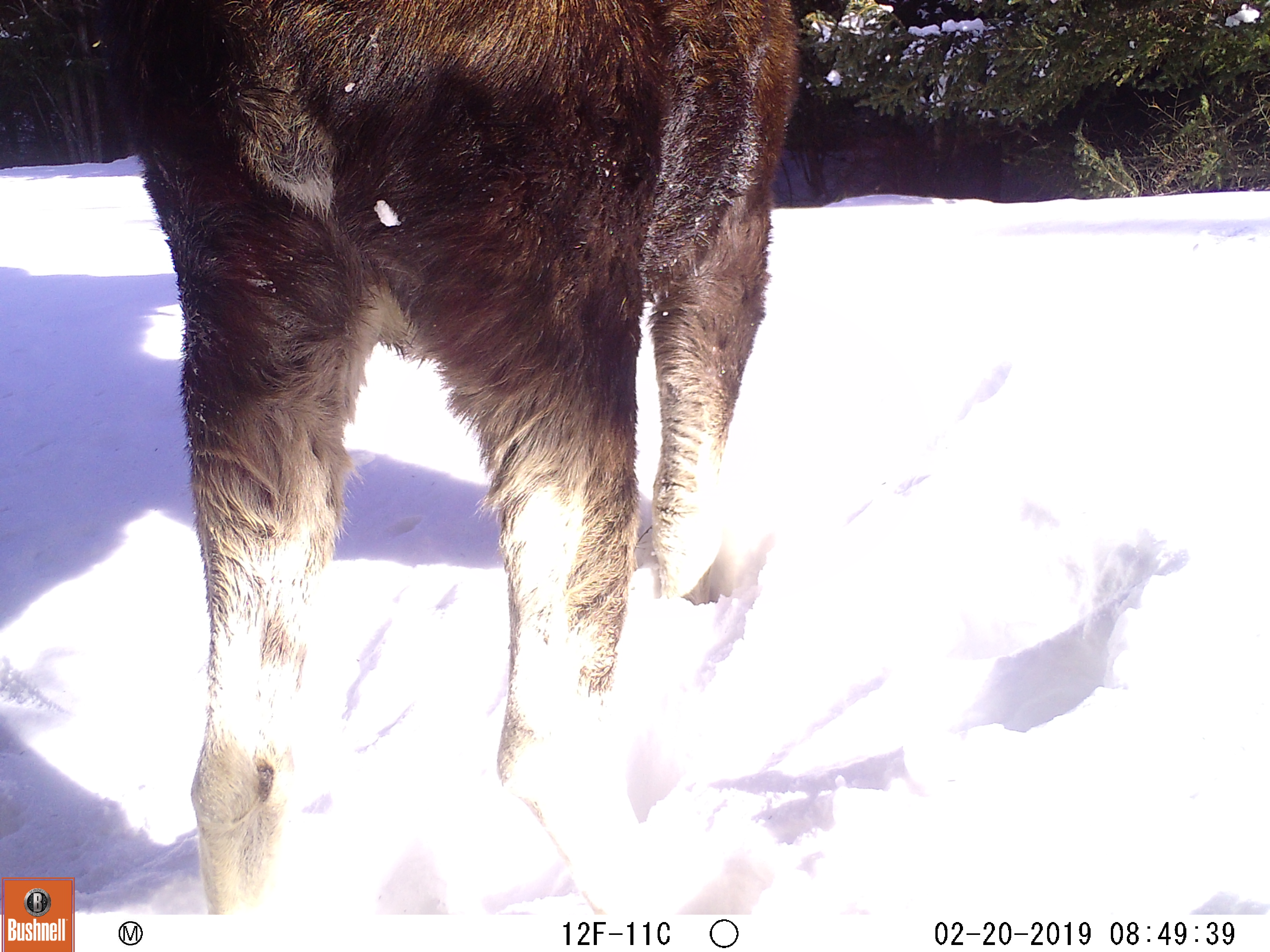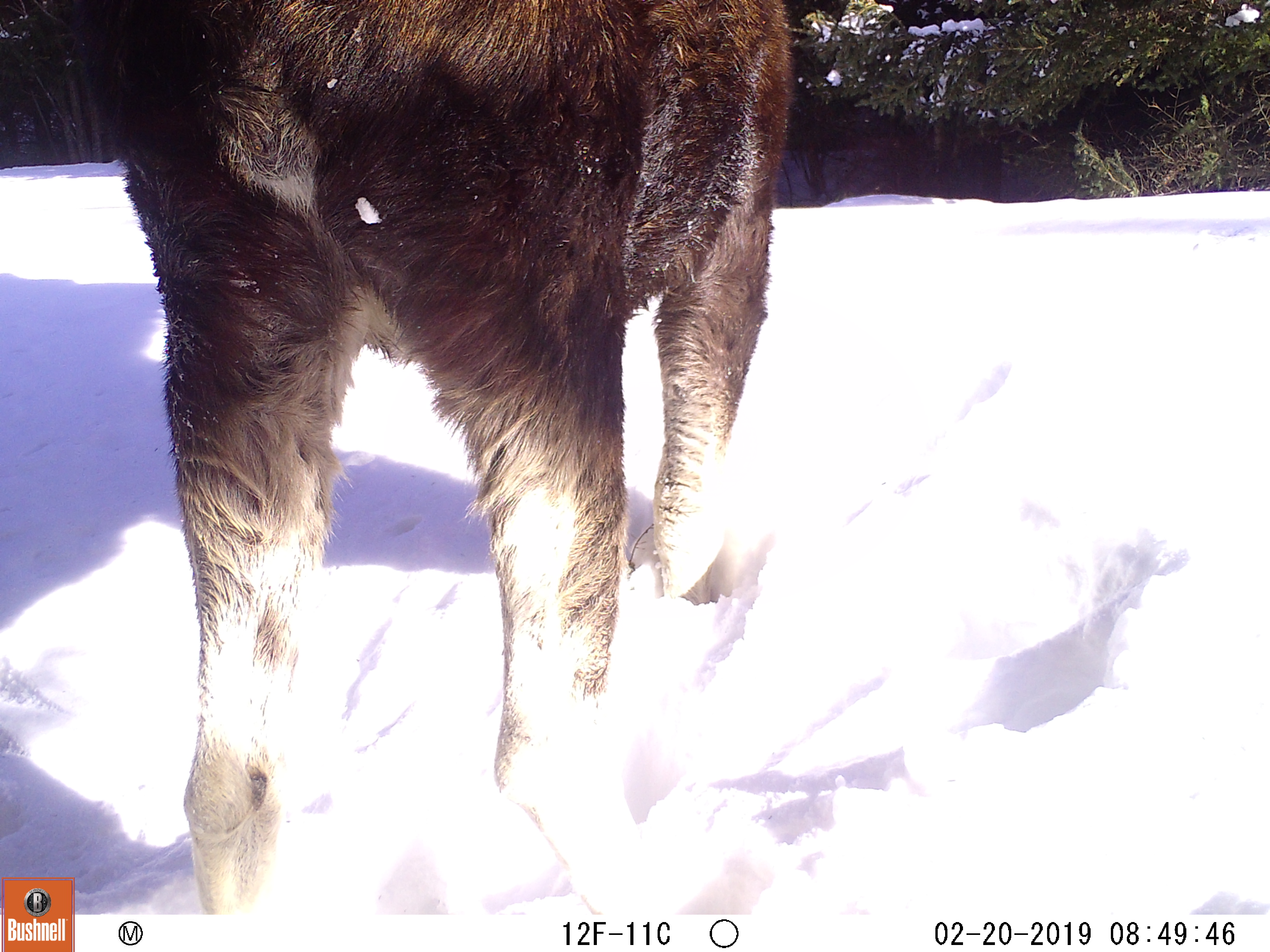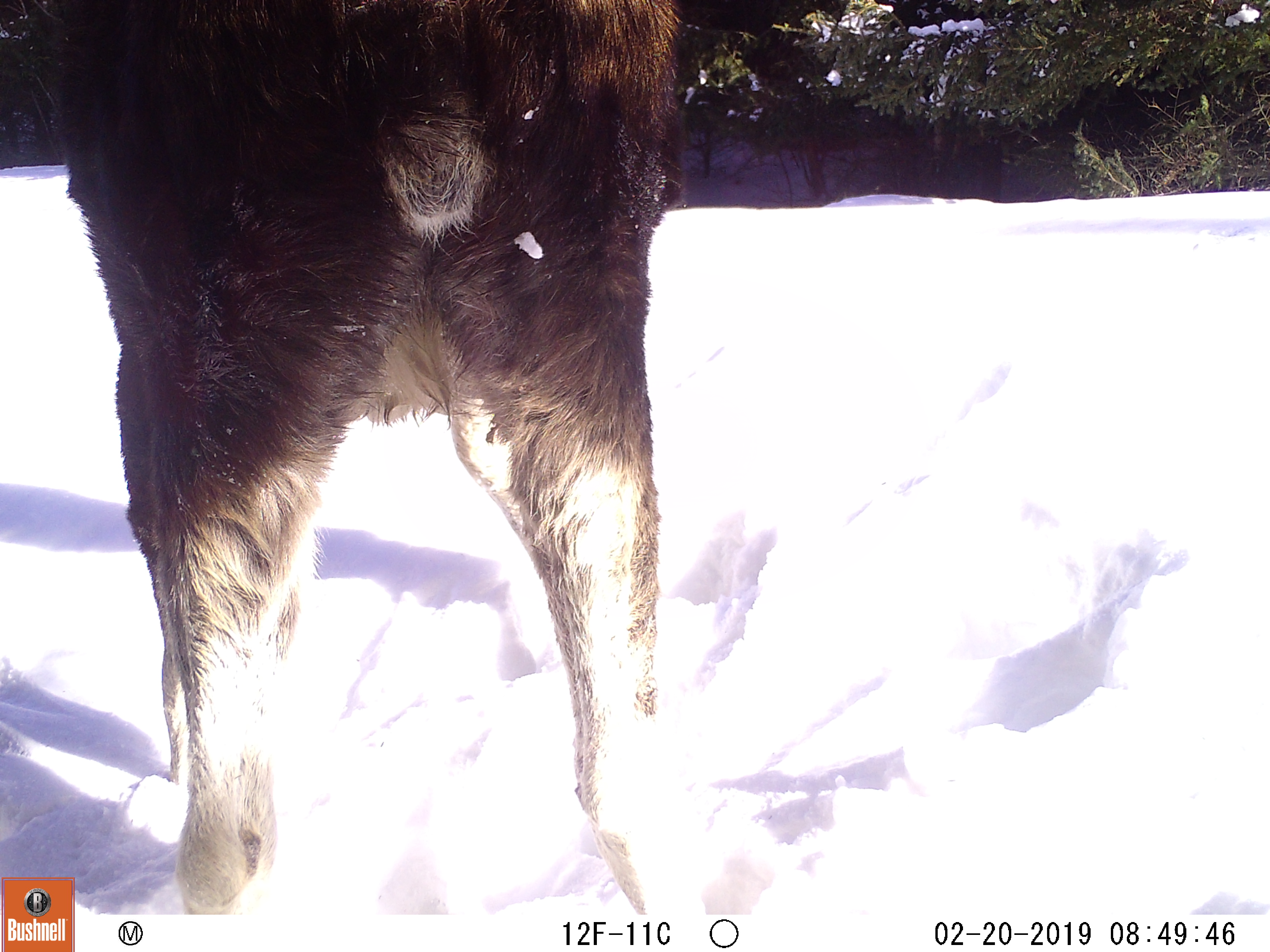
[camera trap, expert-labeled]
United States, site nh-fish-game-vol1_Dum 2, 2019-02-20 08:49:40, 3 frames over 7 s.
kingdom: Animalia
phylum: Chordata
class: Mammalia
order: Artiodactyla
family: Cervidae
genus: Alces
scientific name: Alces alces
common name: moose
Moose (Alces alces).